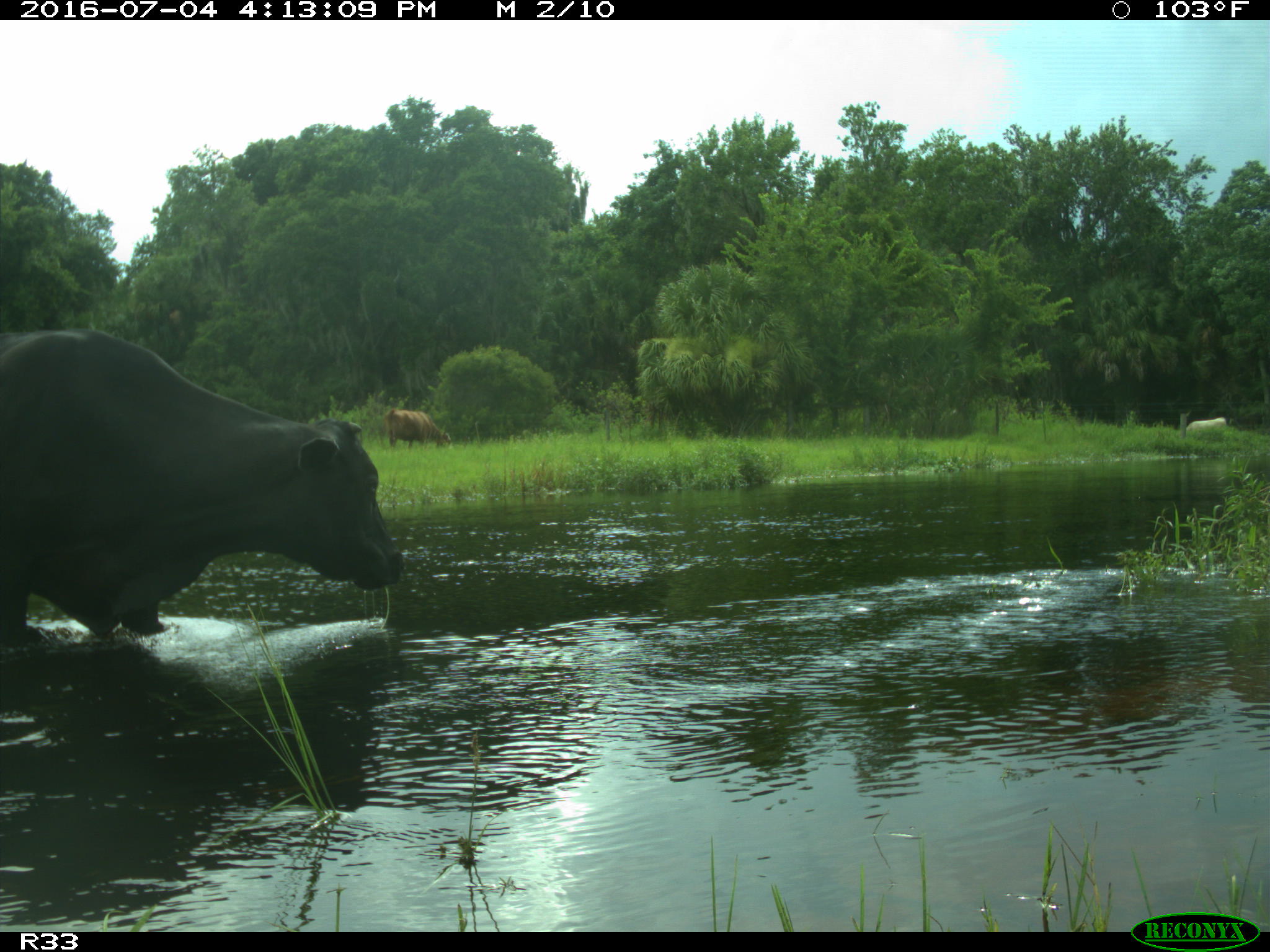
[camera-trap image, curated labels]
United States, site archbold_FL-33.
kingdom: Animalia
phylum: Chordata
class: Mammalia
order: Artiodactyla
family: Bovidae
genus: Bos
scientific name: Bos taurus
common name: domestic cow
Bos taurus (domestic cow).